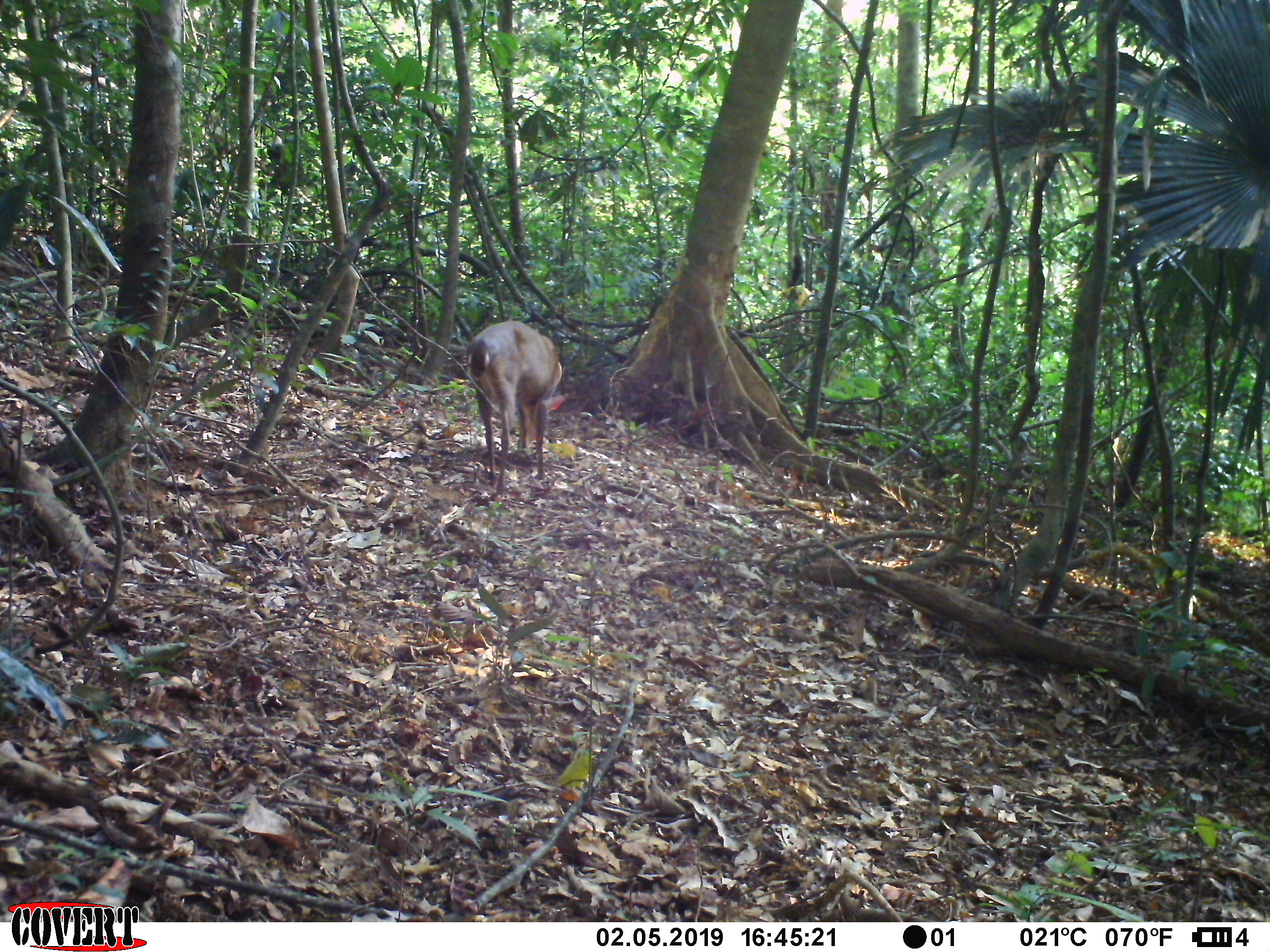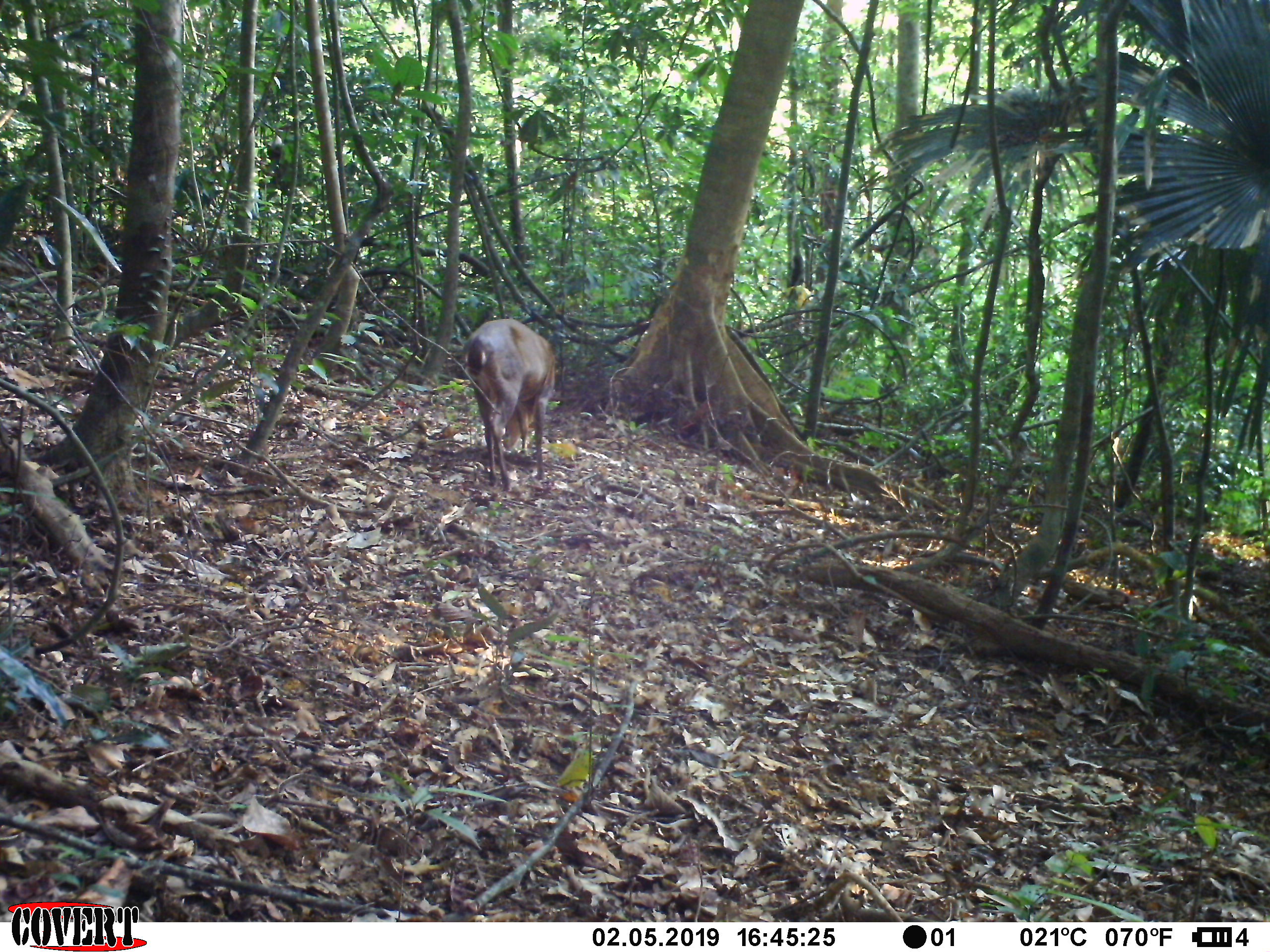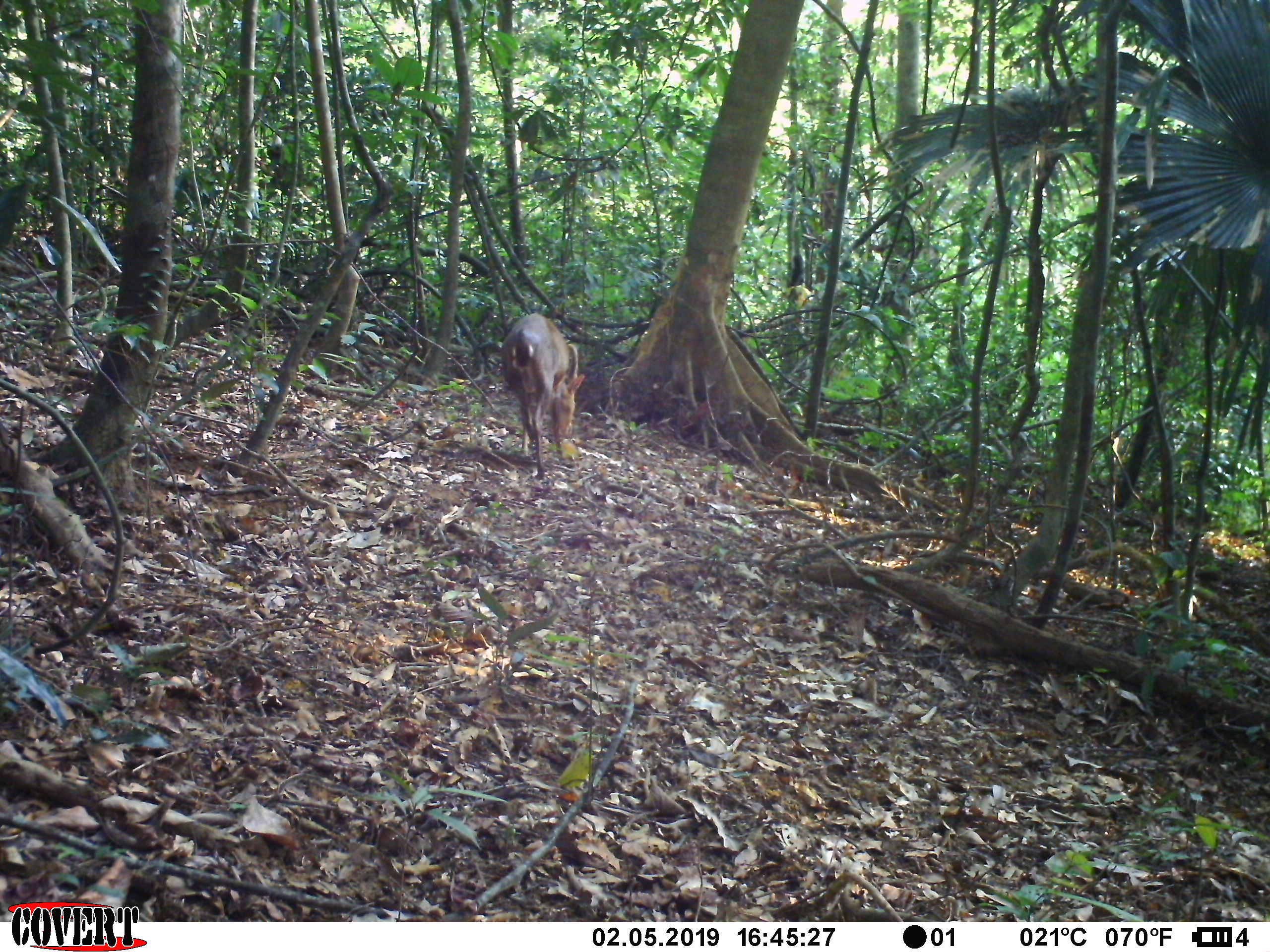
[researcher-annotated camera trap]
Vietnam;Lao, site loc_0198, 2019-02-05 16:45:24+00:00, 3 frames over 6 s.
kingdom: Animalia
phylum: Chordata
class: Mammalia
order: Artiodactyla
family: Cervidae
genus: Muntiacus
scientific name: Muntiacus vuquangensis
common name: large-antlered muntjac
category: large antlered muntjac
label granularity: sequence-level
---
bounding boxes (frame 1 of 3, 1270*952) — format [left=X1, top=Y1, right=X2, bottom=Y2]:
large antlered muntjac: [left=466, top=320, right=568, bottom=494]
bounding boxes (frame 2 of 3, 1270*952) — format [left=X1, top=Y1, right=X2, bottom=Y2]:
large antlered muntjac: [left=465, top=318, right=556, bottom=491]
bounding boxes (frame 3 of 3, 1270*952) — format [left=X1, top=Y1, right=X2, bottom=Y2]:
large antlered muntjac: [left=500, top=312, right=585, bottom=479]